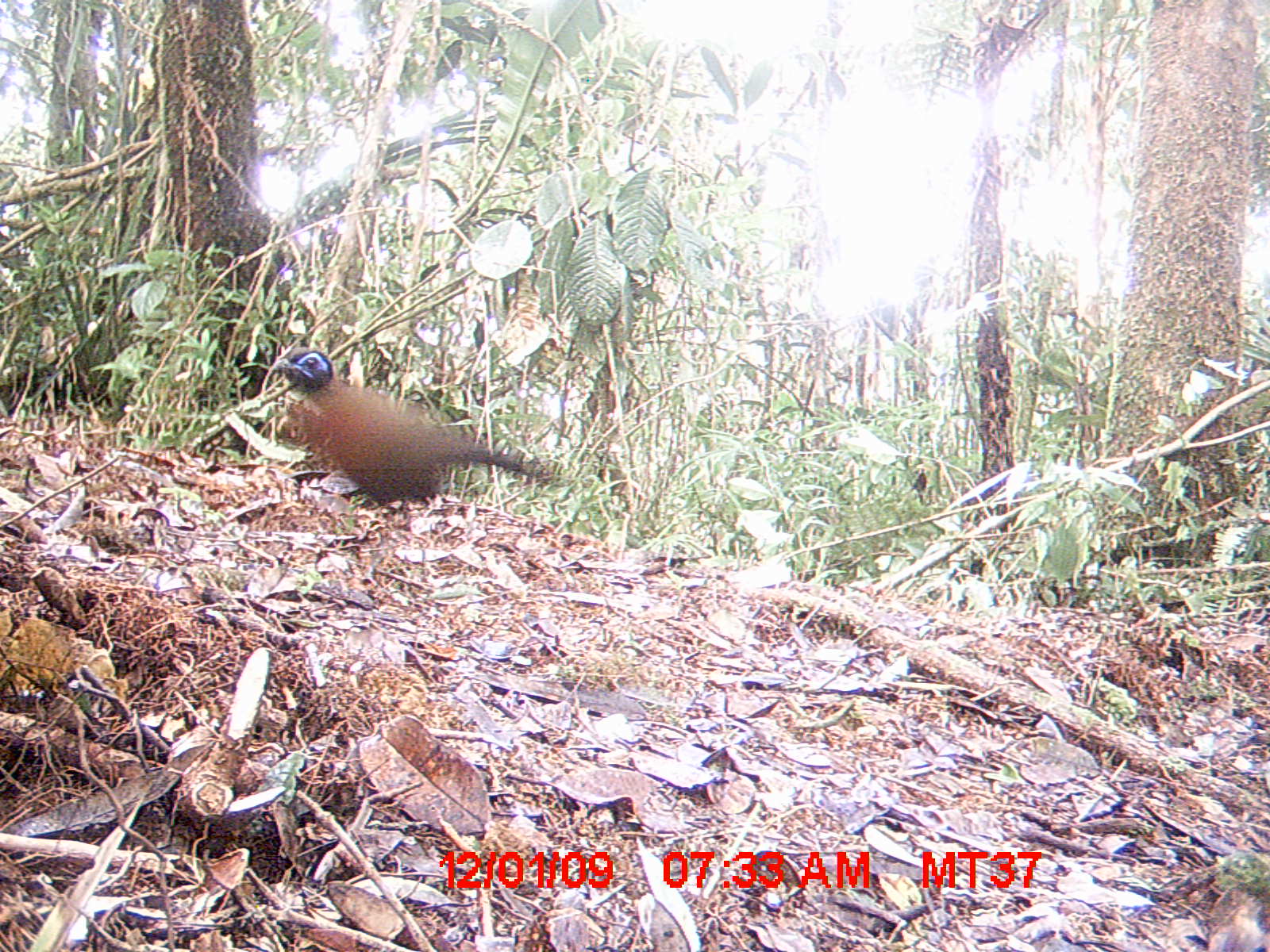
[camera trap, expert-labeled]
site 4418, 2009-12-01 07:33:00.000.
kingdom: Animalia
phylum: Chordata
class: Aves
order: Cuculiformes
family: Cuculidae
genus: Coua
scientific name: Coua serriana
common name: red-breasted coua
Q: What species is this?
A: Coua serriana (red-breasted coua).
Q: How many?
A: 1.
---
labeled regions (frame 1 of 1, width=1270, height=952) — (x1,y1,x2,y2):
coua serriana: (273,348,556,515)